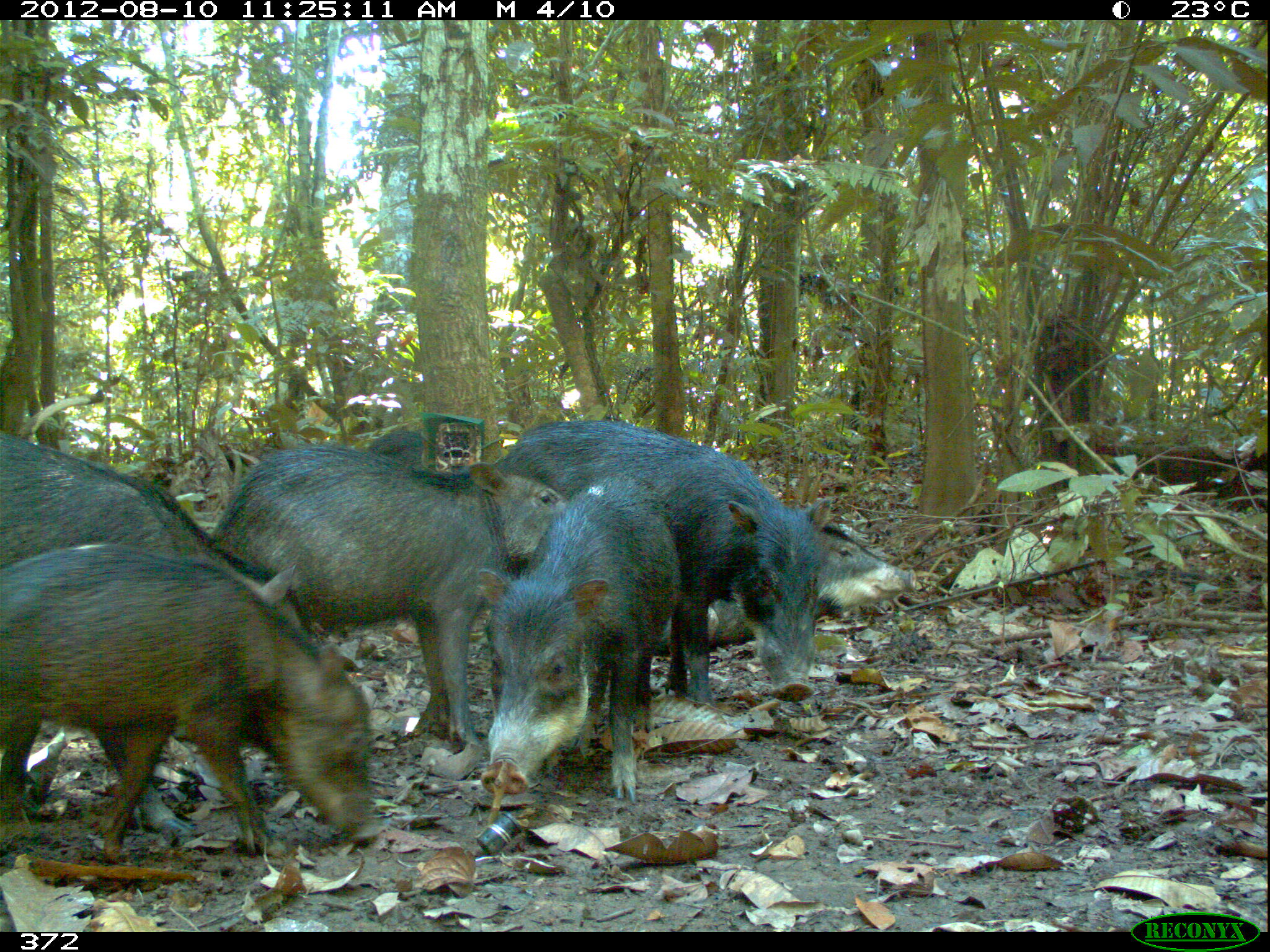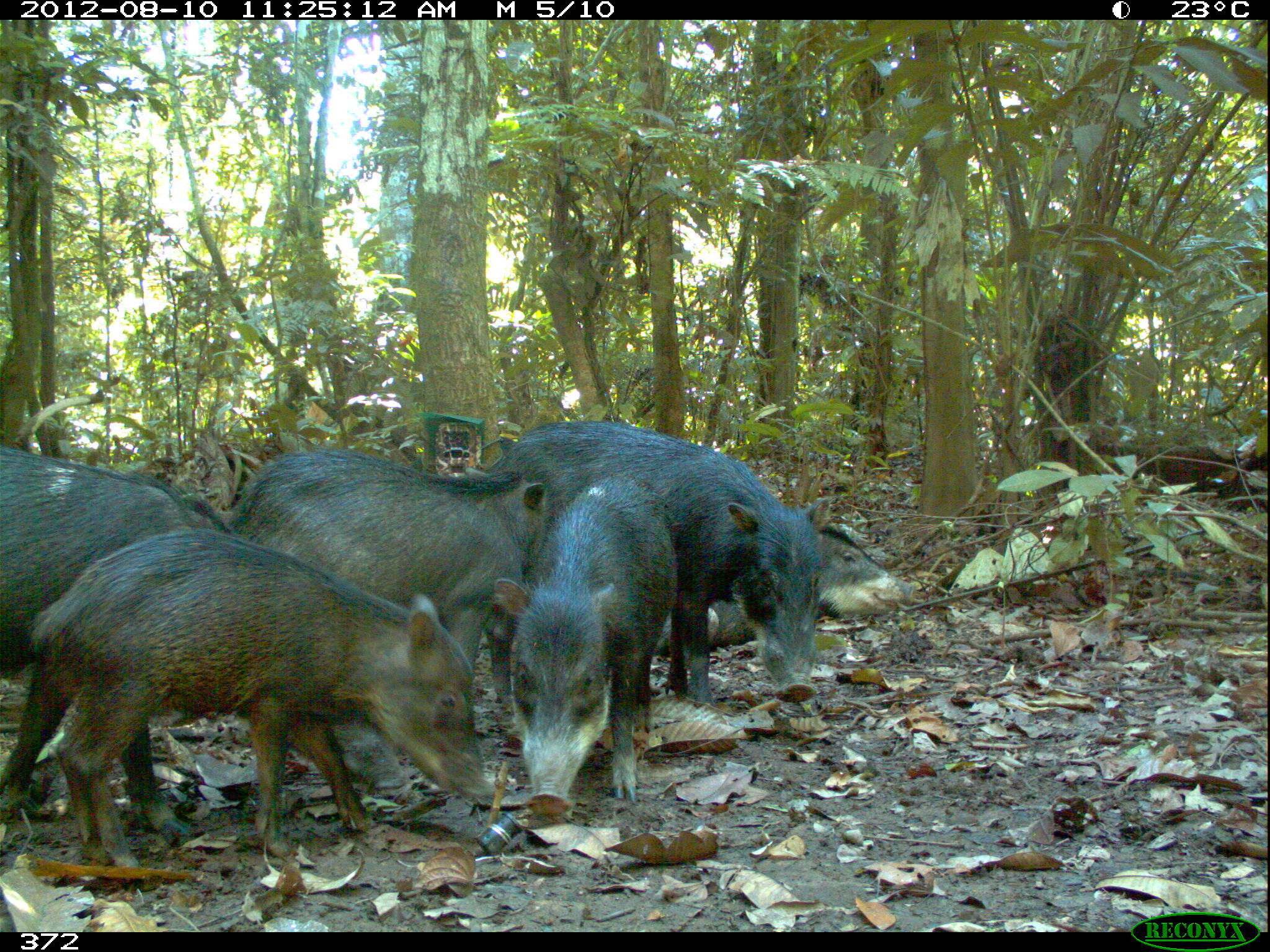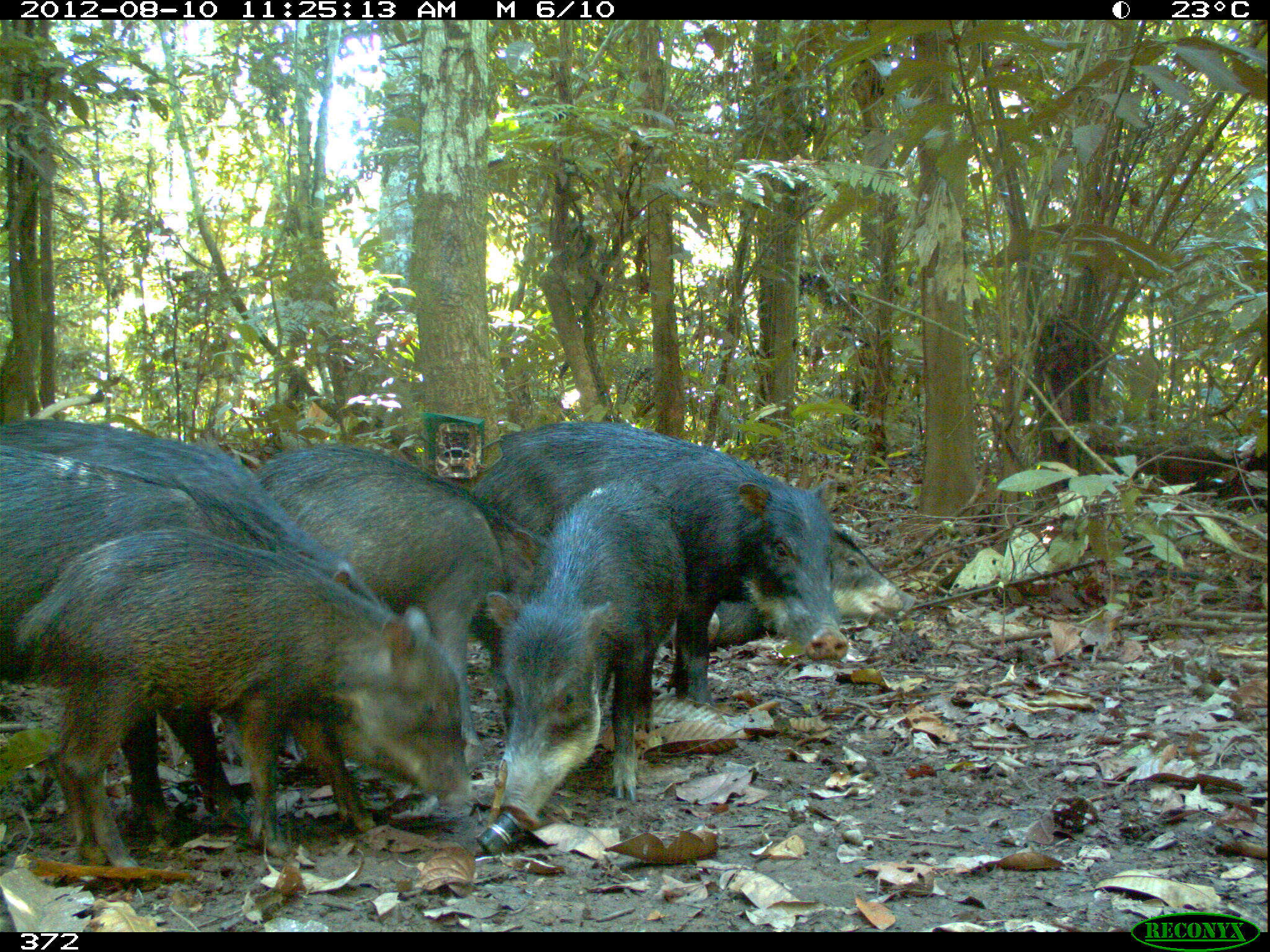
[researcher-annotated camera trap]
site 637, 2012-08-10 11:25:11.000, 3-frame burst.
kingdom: Animalia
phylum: Chordata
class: Mammalia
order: Artiodactyla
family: Tayassuidae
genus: Tayassu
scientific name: Tayassu pecari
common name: white-lipped peccary